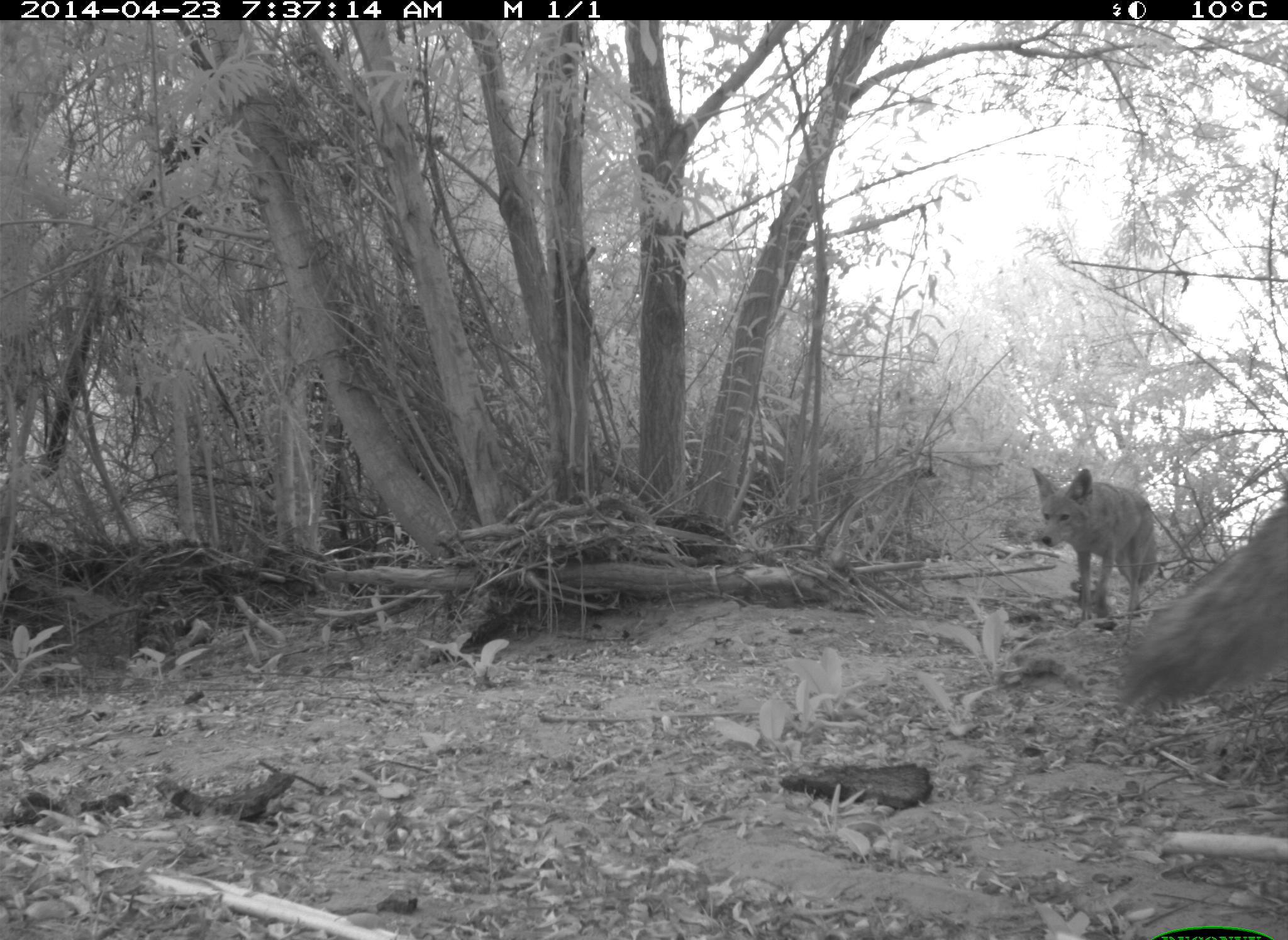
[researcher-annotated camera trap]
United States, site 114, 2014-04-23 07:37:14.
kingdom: Animalia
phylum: Chordata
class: Mammalia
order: Carnivora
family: Canidae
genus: Canis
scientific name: Canis latrans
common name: coyote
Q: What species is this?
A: Coyote (Canis latrans).